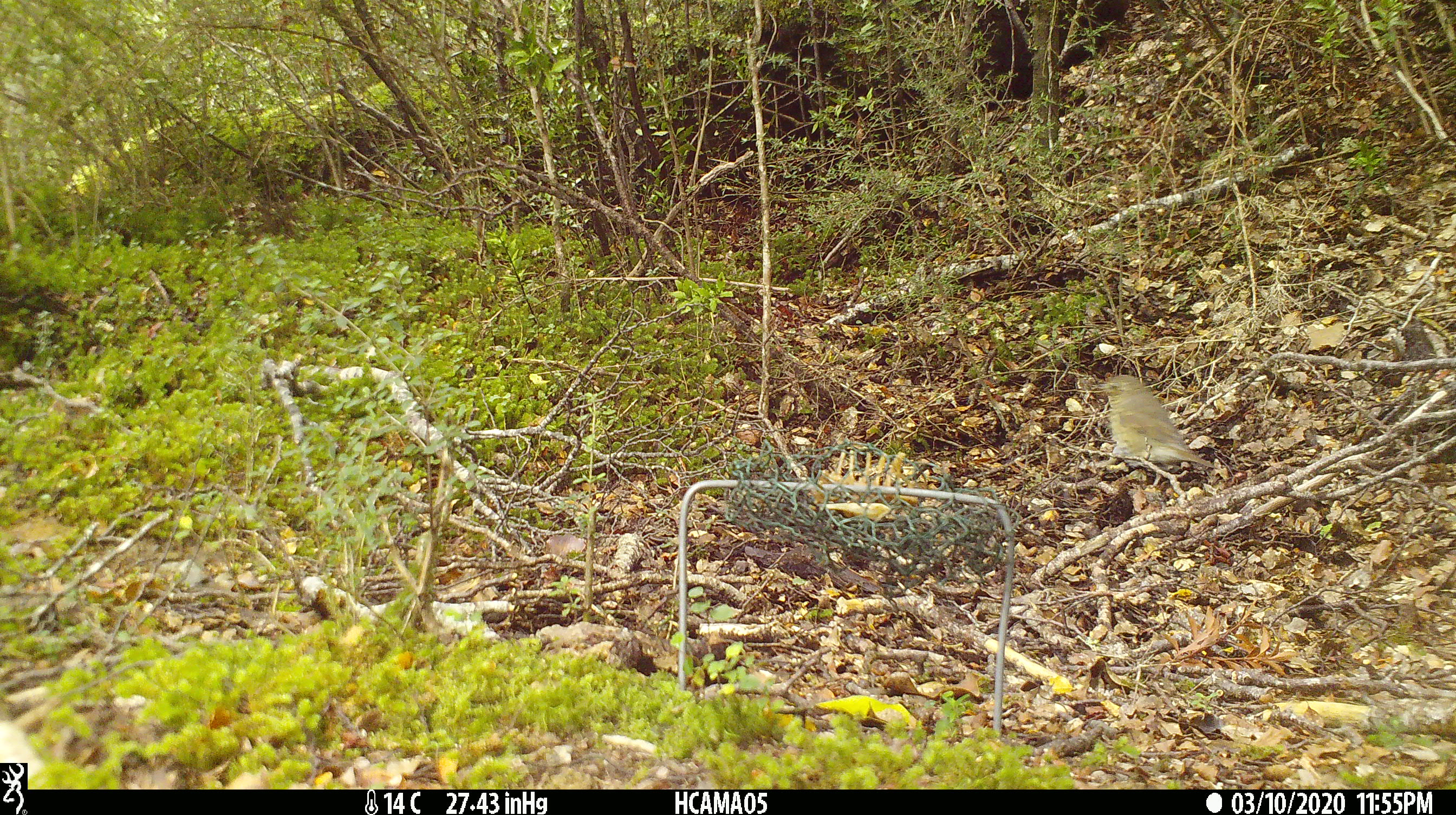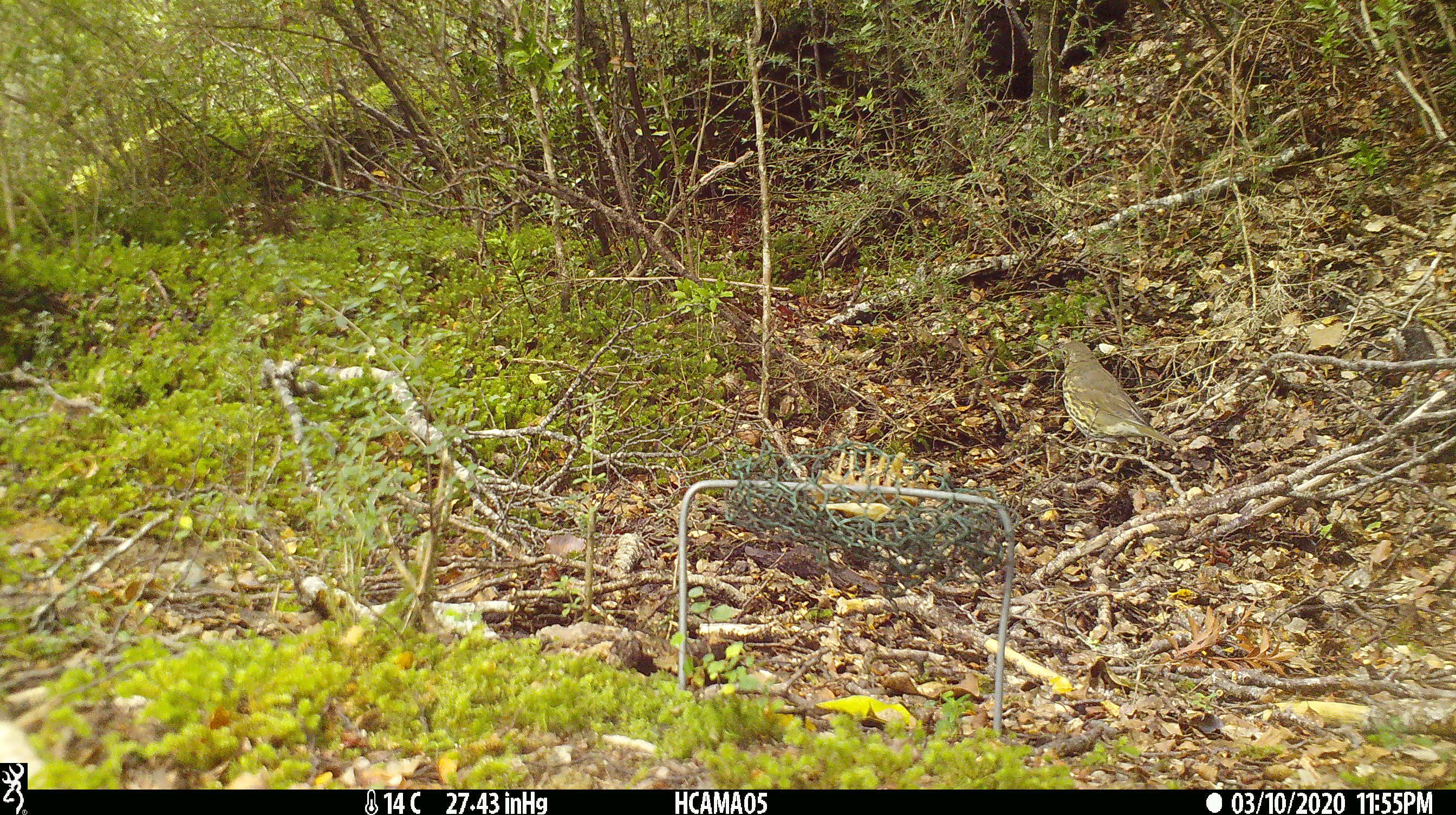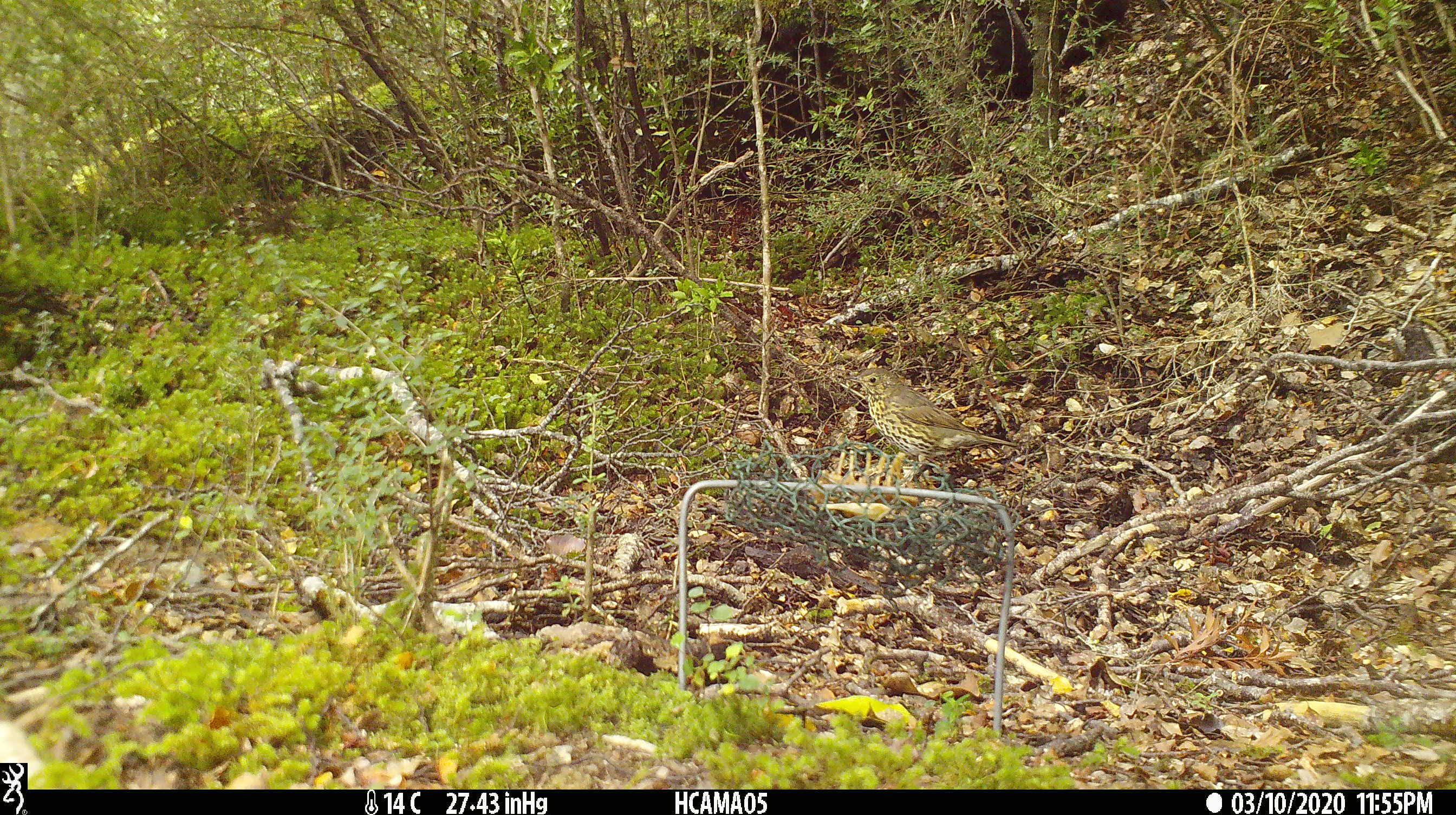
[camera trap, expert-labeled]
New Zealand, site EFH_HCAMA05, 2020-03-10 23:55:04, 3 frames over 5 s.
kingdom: Animalia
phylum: Chordata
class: Aves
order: Passeriformes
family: Turdidae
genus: Turdus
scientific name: Turdus philomelos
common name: song thrush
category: thrush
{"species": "thrush (song thrush) (Turdus philomelos)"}